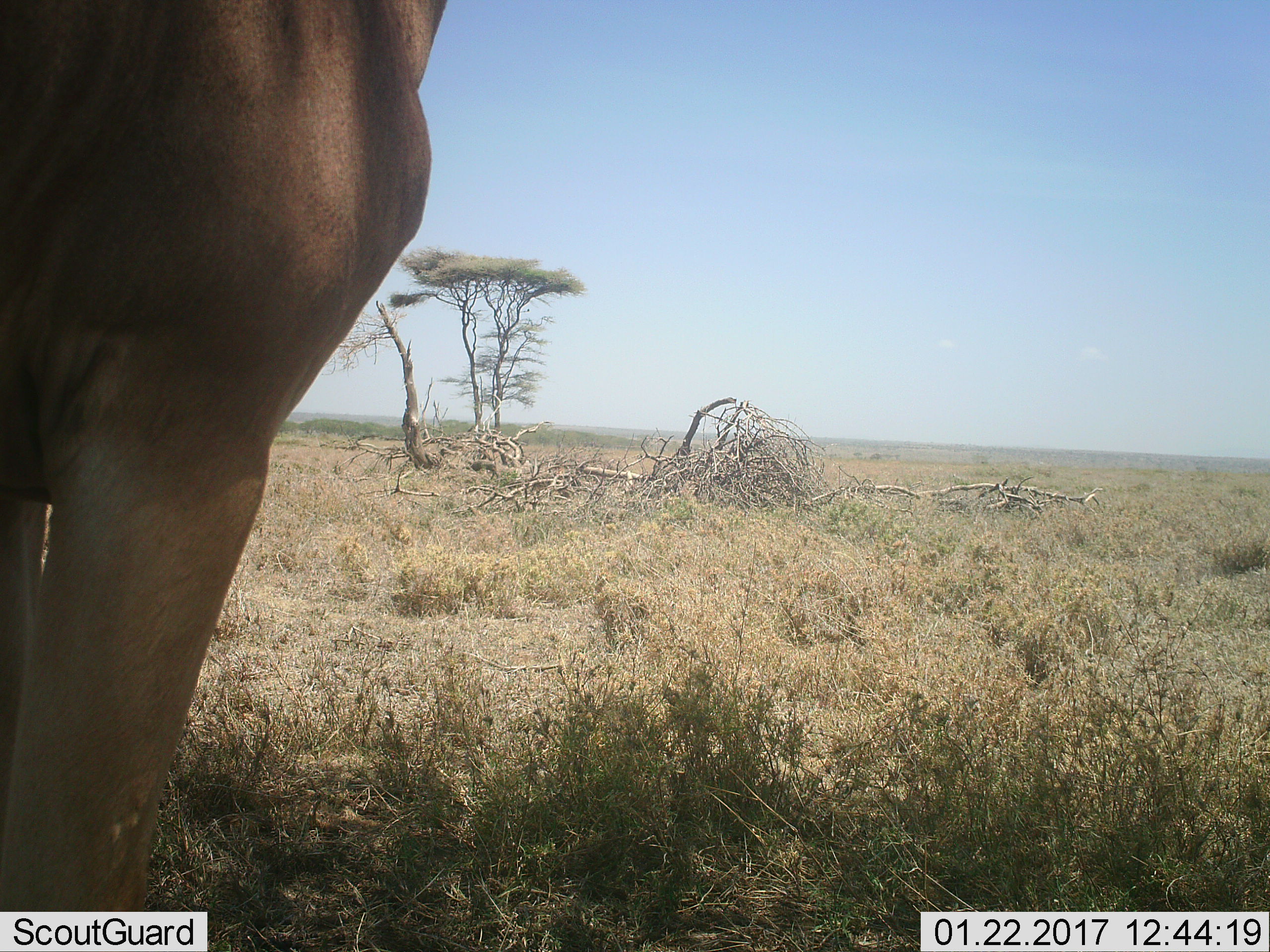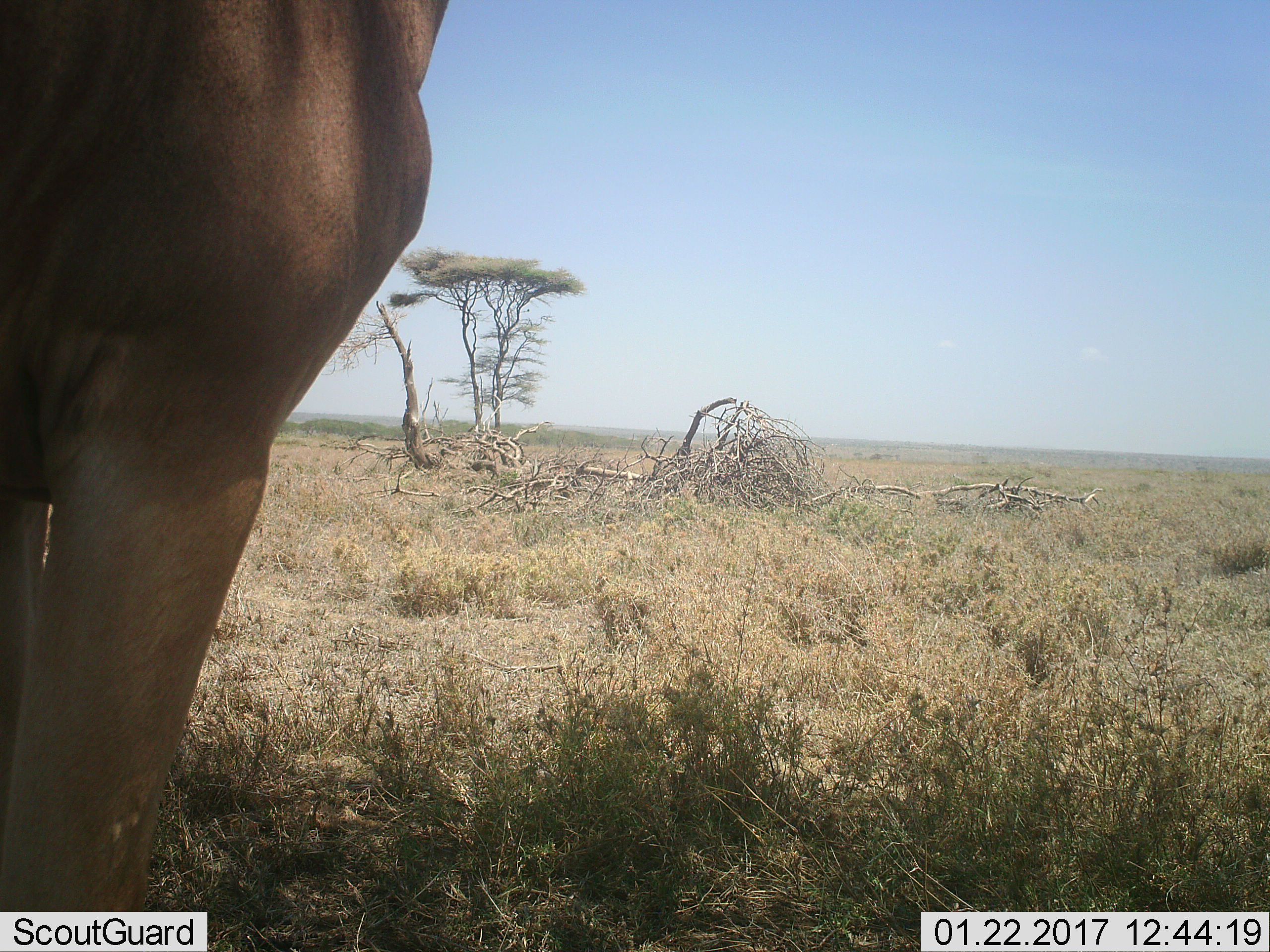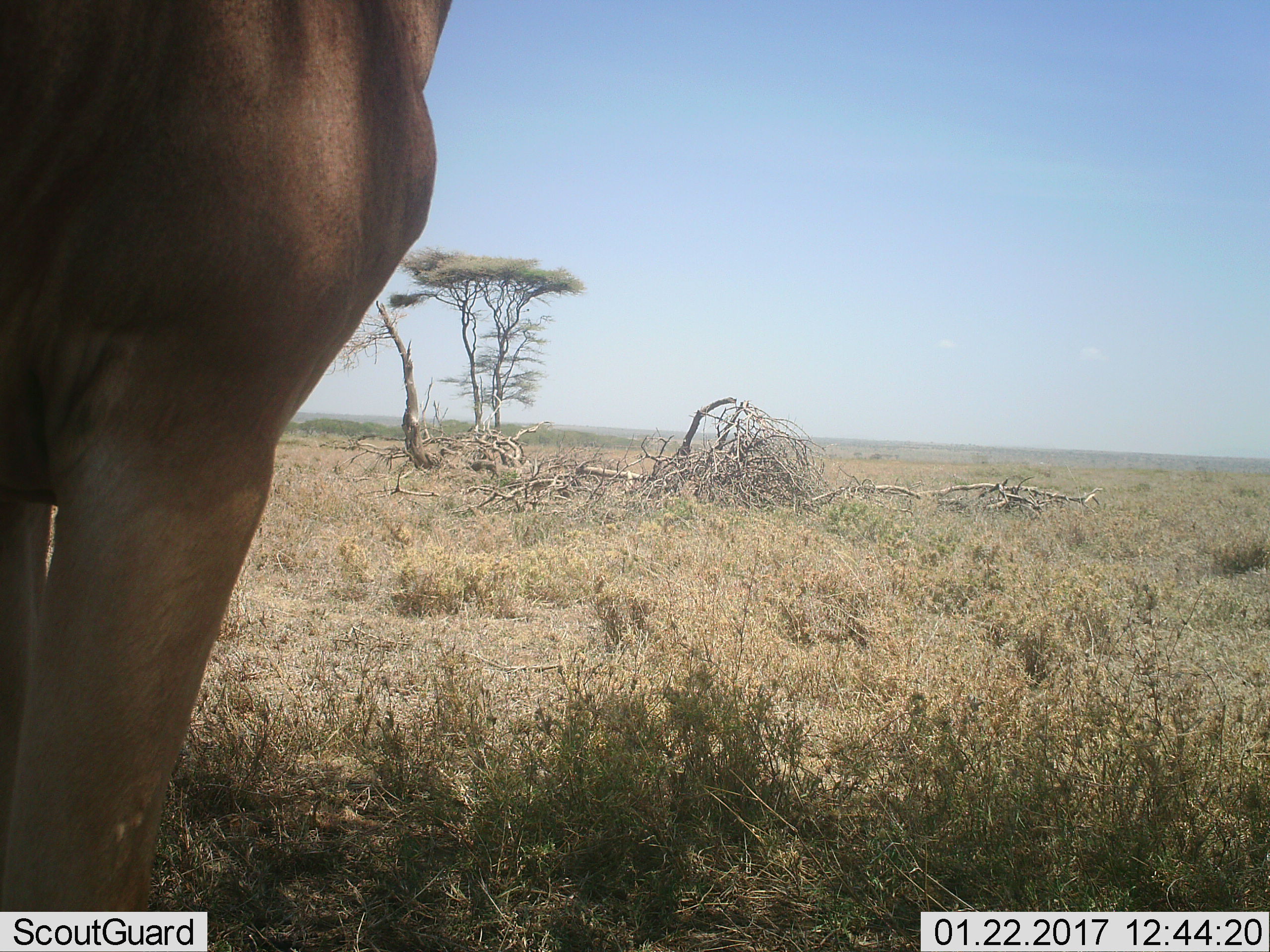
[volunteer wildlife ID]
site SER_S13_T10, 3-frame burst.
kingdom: Animalia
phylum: Chordata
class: Mammalia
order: Artiodactyla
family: Bovidae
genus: Alcelaphus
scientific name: Alcelaphus buselaphus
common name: hartebeest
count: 1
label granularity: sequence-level